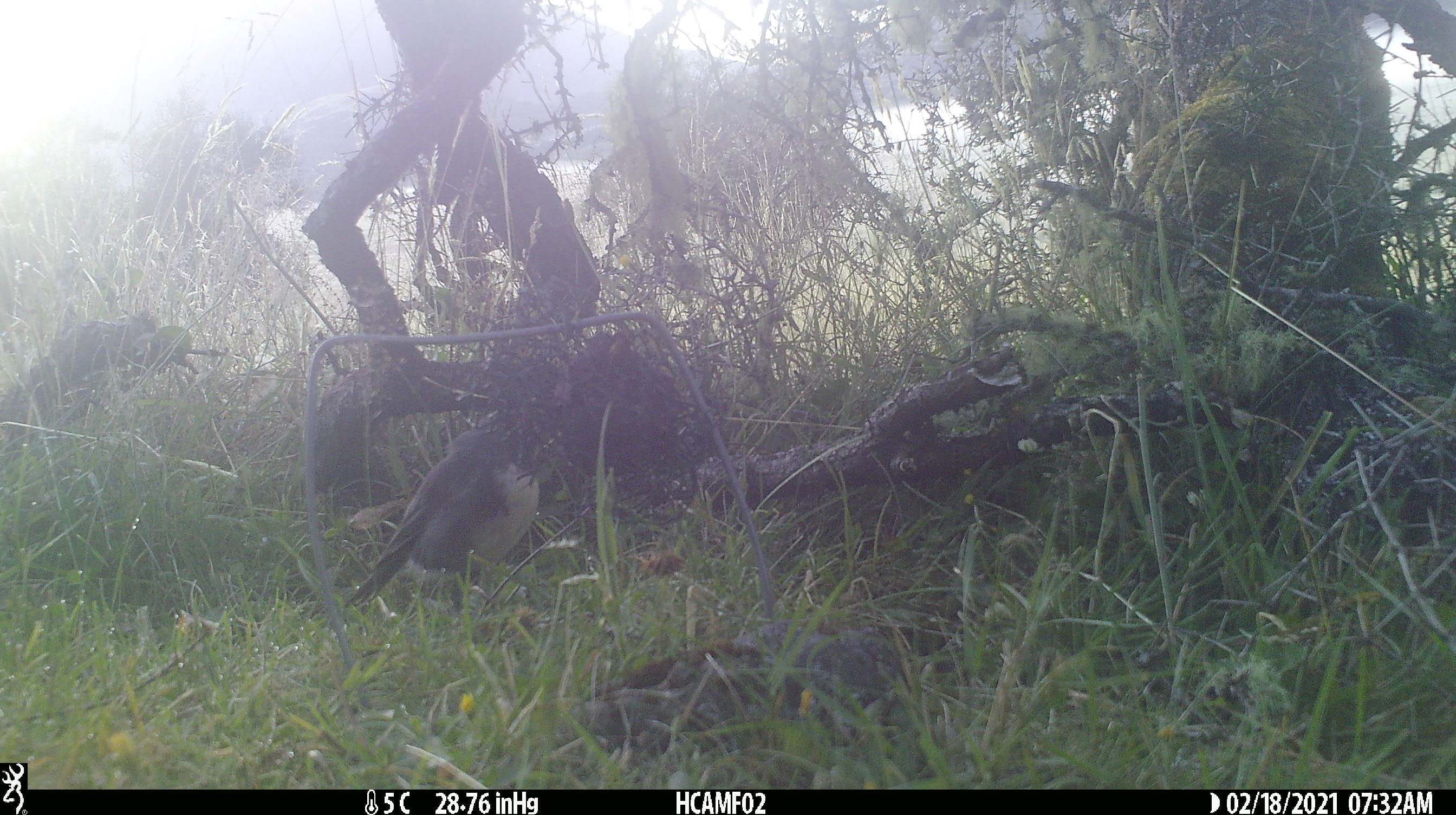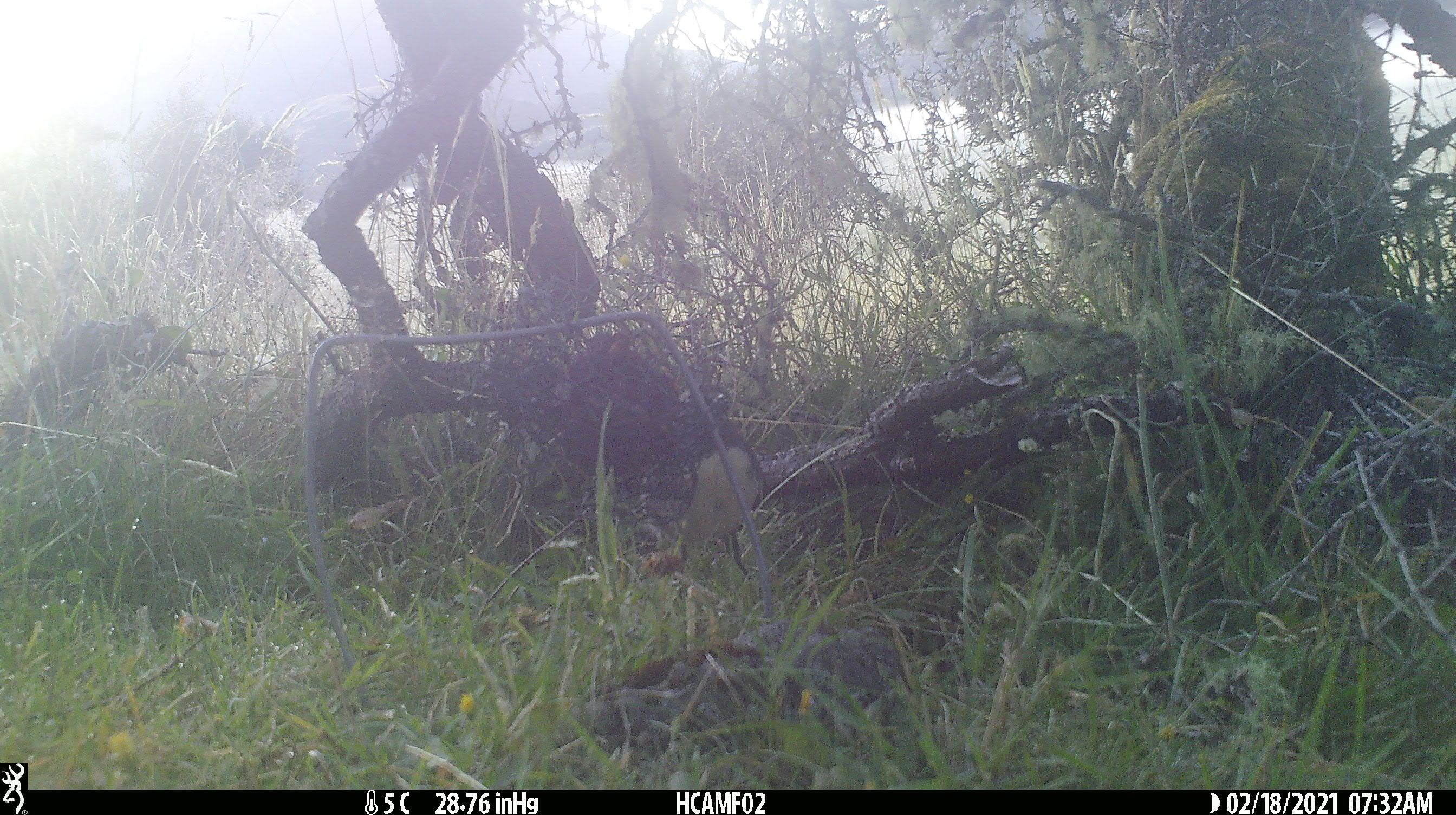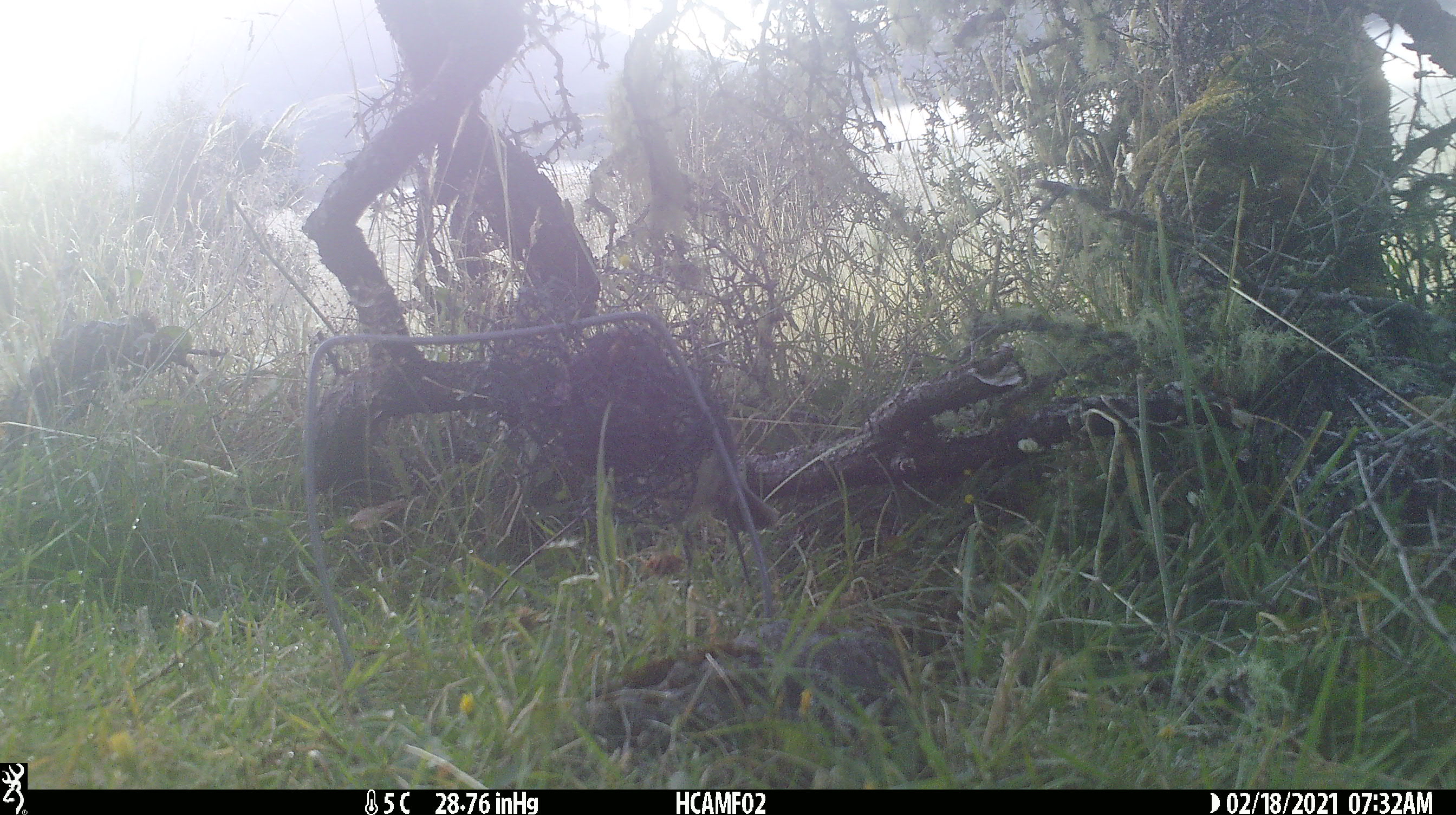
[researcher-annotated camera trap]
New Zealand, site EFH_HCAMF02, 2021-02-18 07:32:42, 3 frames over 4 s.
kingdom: Animalia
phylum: Chordata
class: Aves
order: Passeriformes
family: Petroicidae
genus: Petroica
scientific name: Petroica australis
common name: new zealand robin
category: robin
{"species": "robin (new zealand robin) (Petroica australis)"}